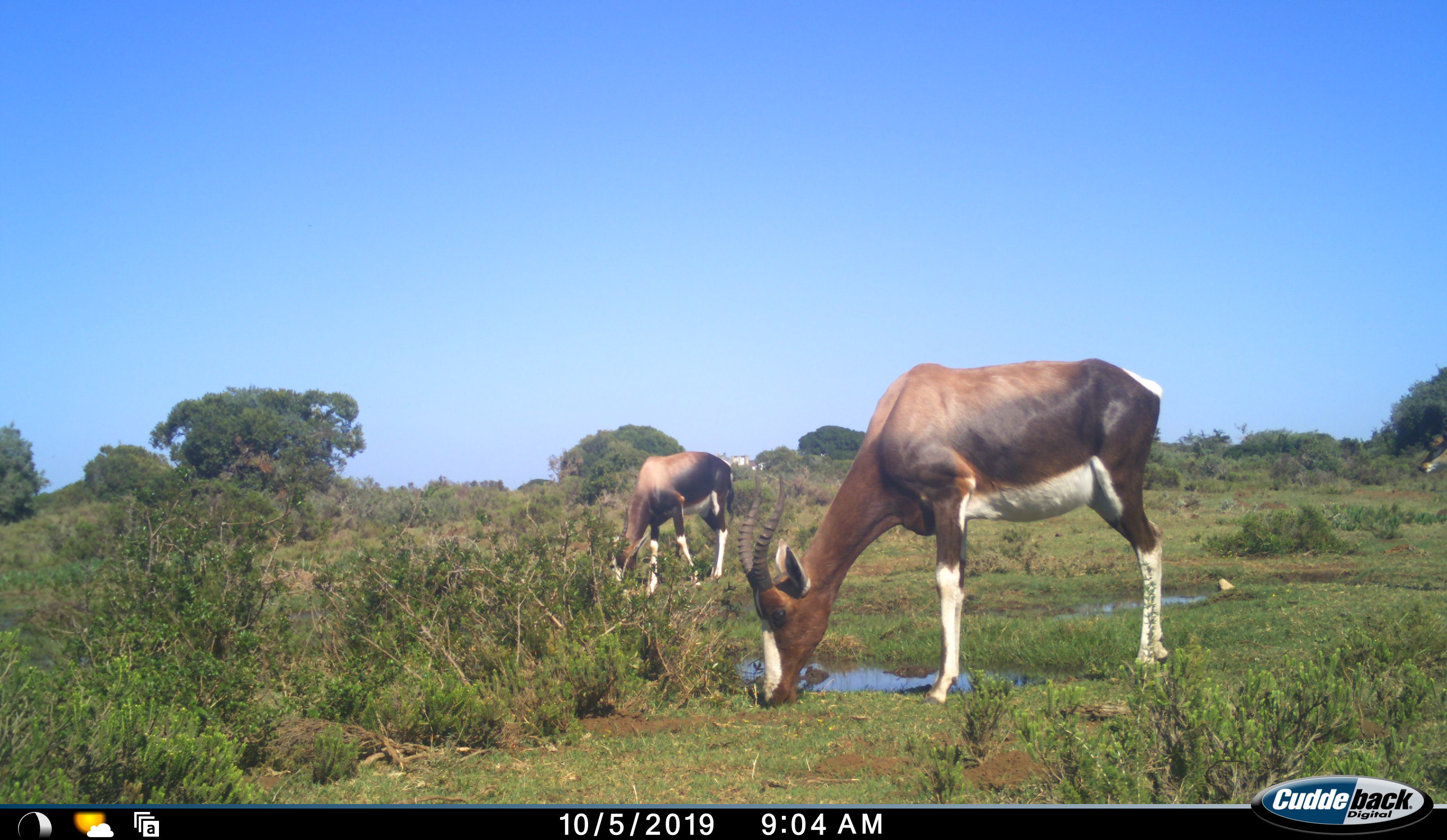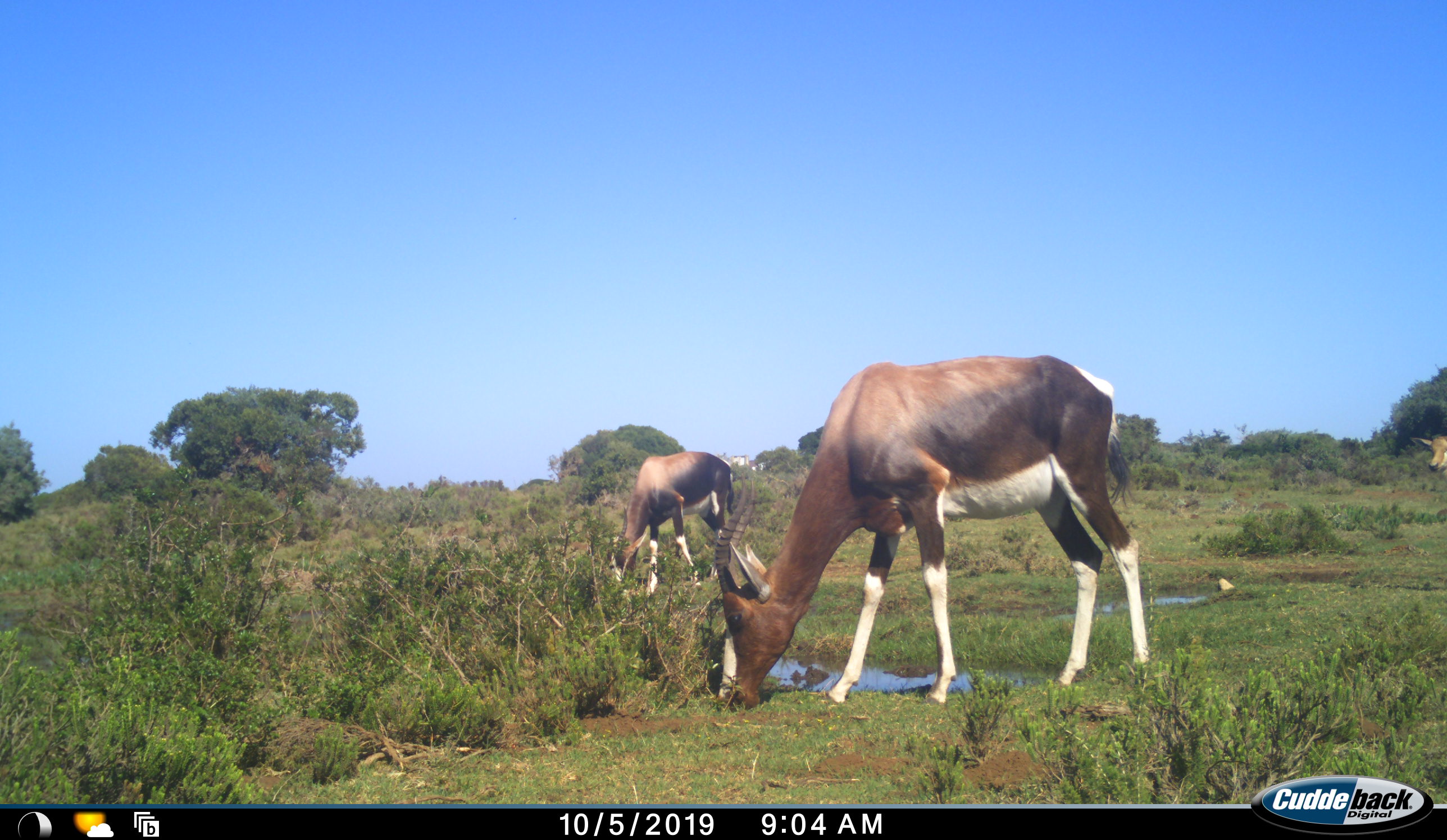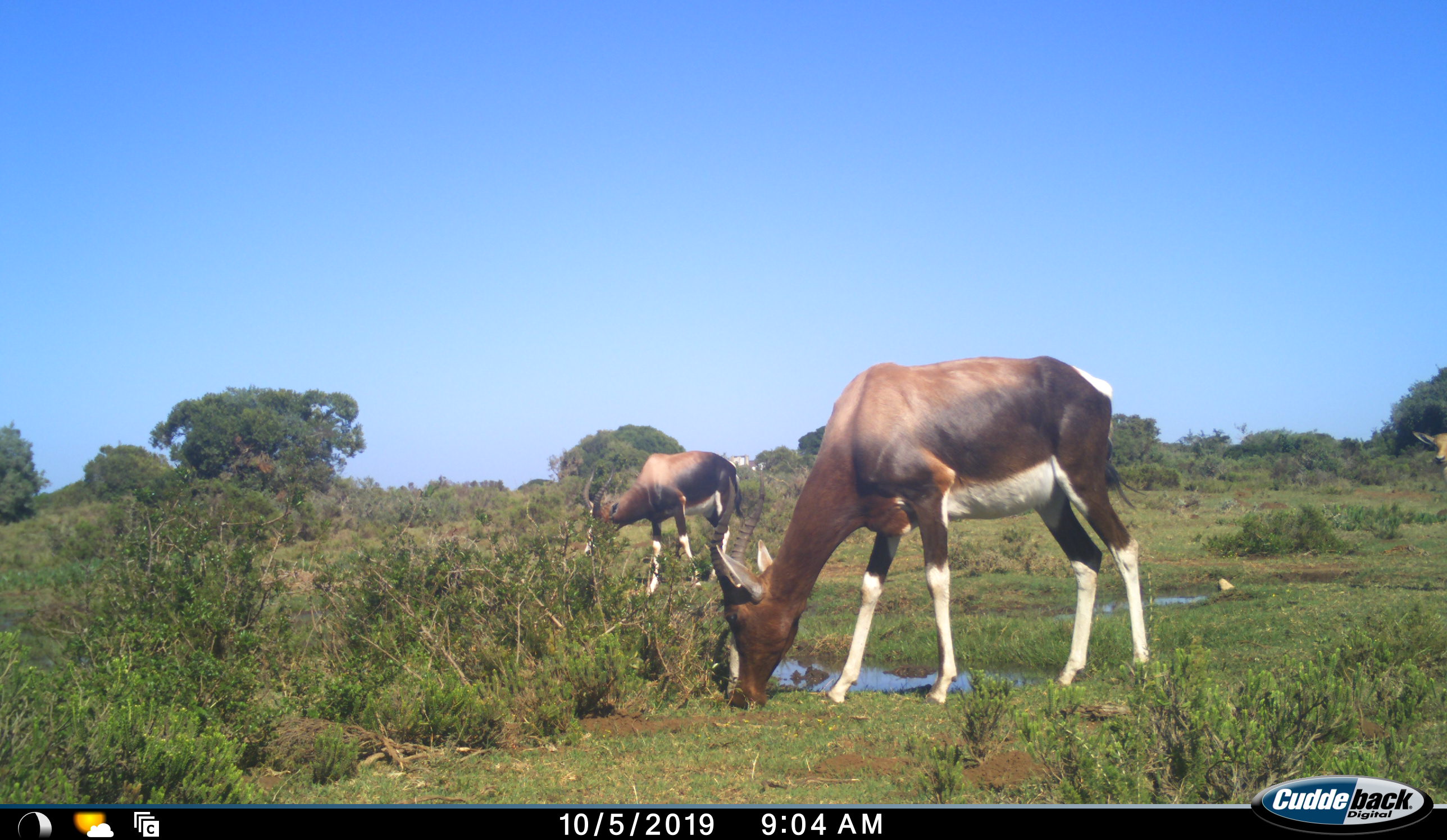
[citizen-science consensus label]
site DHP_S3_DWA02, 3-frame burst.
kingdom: Animalia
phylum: Chordata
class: Mammalia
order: Artiodactyla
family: Bovidae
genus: Damaliscus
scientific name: Damaliscus pygargus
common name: bontebok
Bontebok (Damaliscus pygargus), count 3. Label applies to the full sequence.